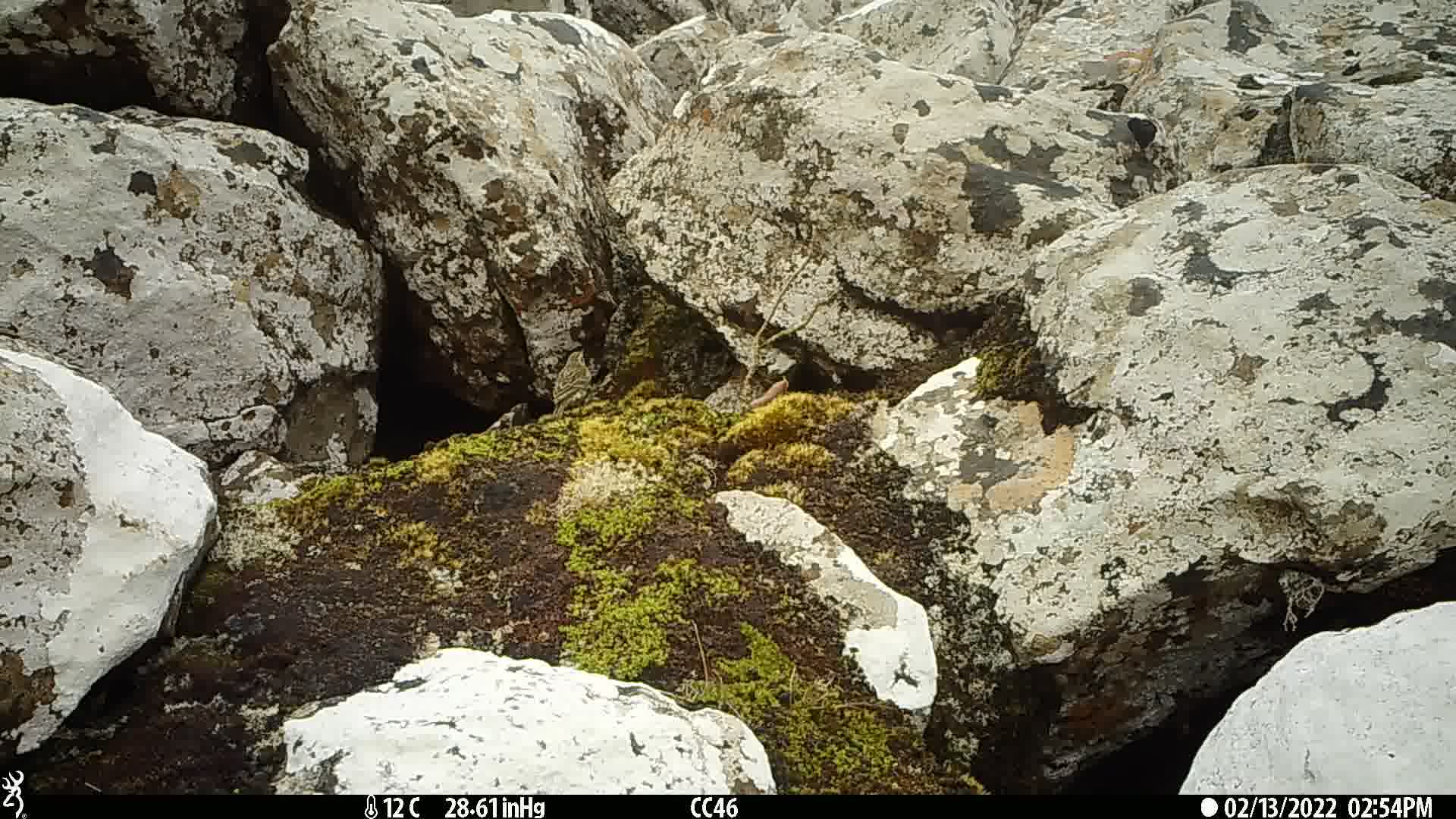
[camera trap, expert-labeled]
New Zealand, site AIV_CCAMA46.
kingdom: Animalia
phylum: Chordata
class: Aves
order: Passeriformes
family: Motacillidae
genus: Anthus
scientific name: Anthus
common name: pipit